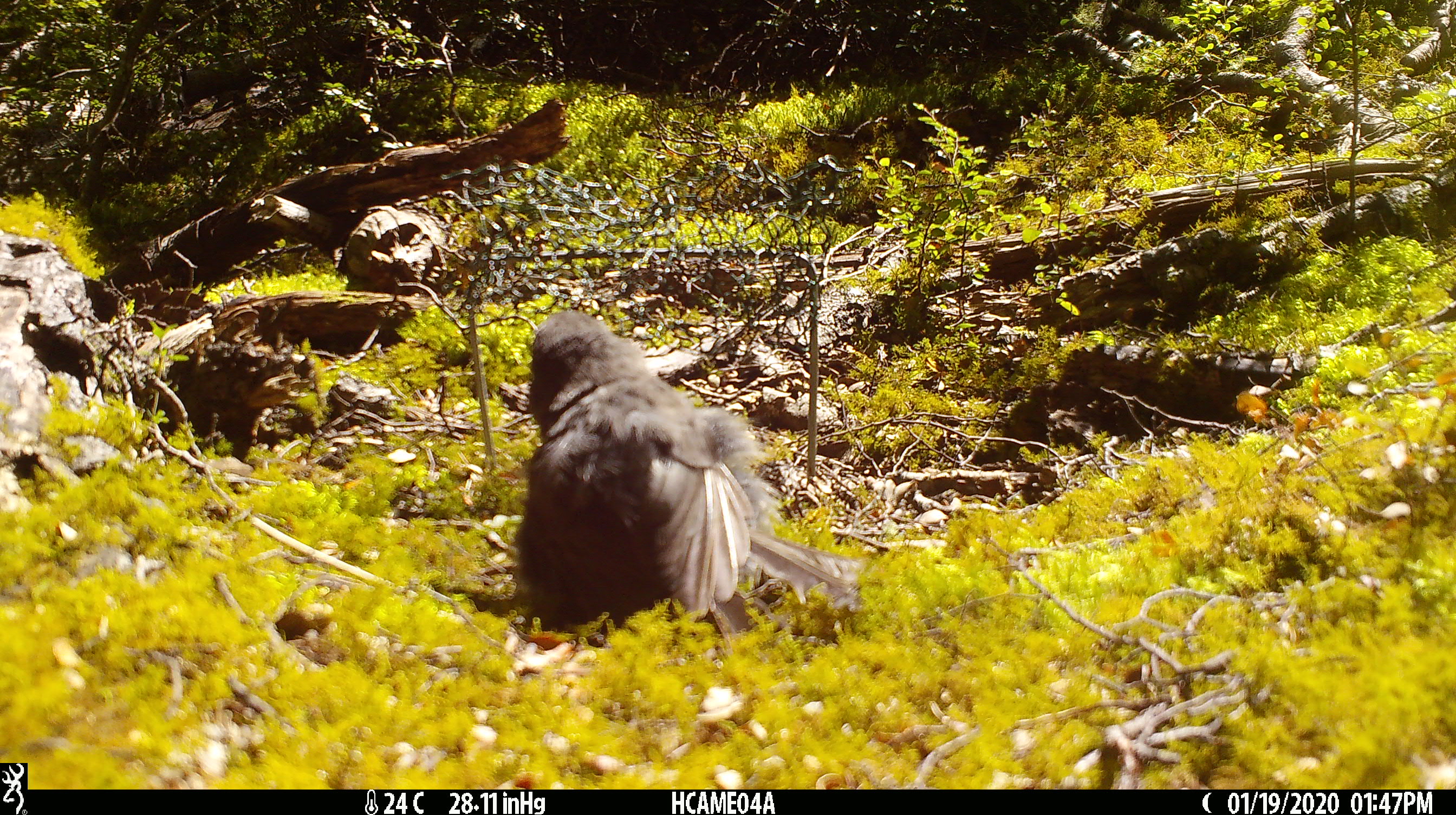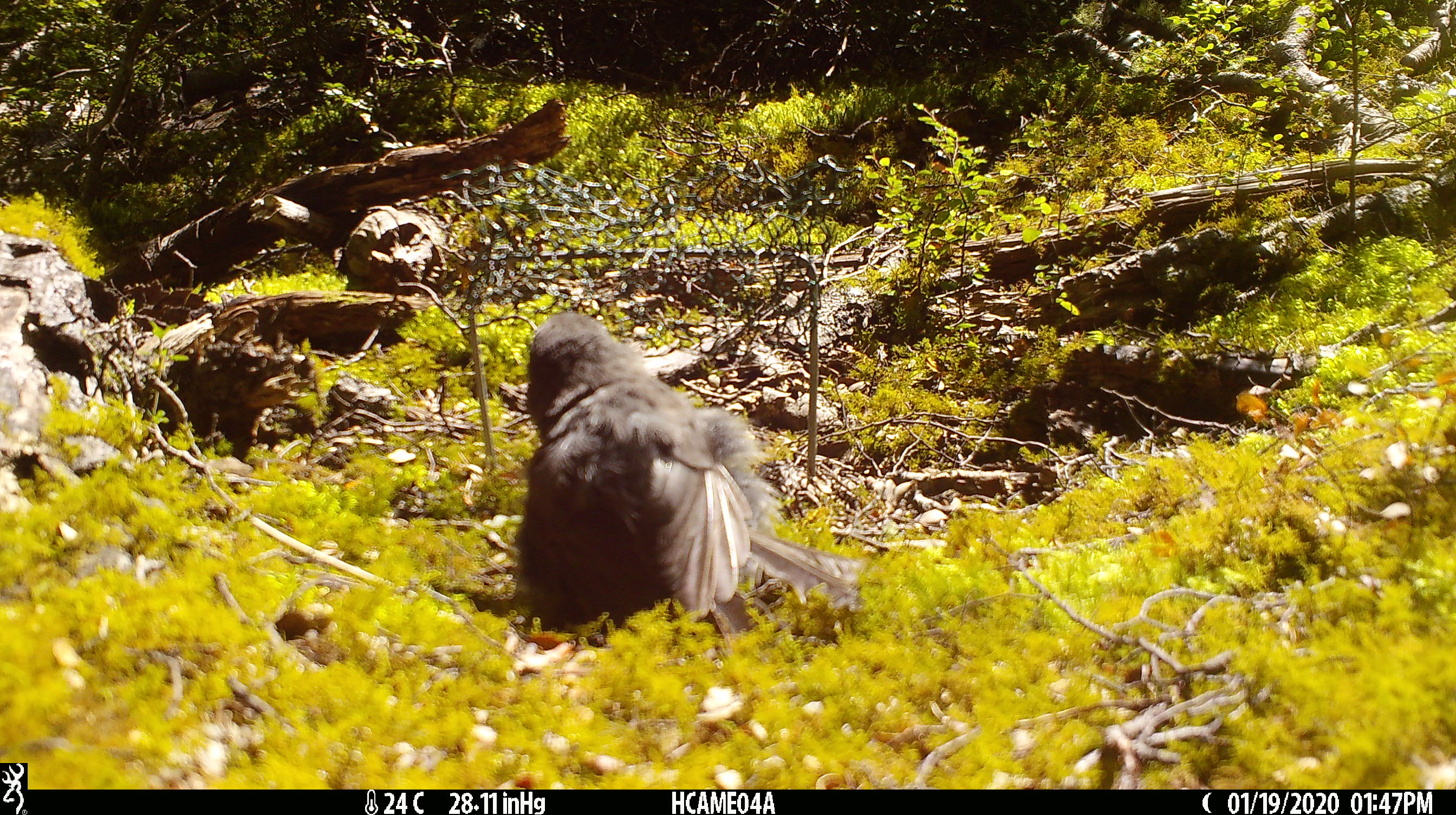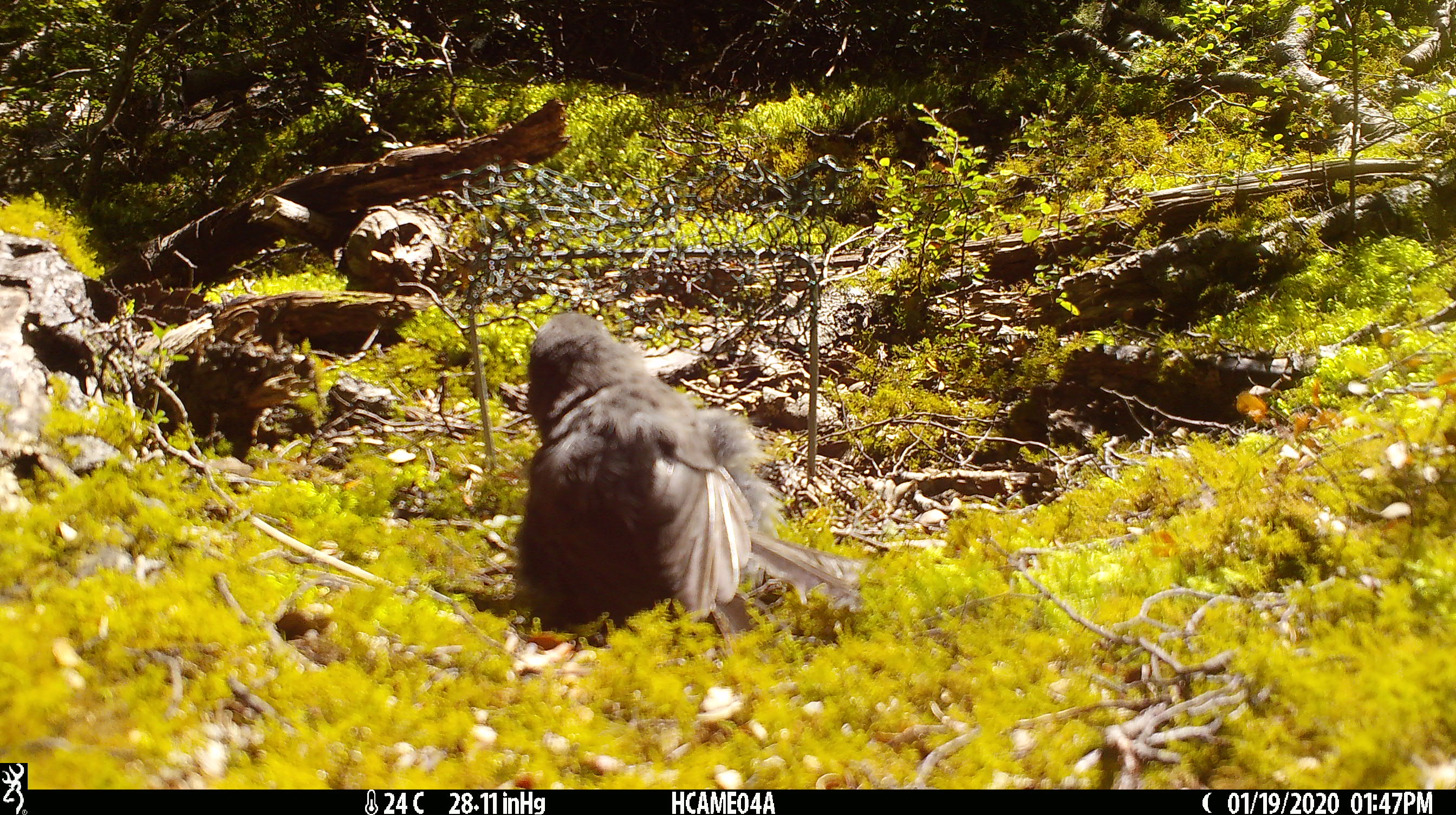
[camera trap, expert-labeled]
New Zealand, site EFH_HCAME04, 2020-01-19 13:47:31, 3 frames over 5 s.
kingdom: Animalia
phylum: Chordata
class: Aves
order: Passeriformes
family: Petroicidae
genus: Petroica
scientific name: Petroica australis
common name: new zealand robin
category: robin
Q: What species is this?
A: Robin (new zealand robin) (Petroica australis).